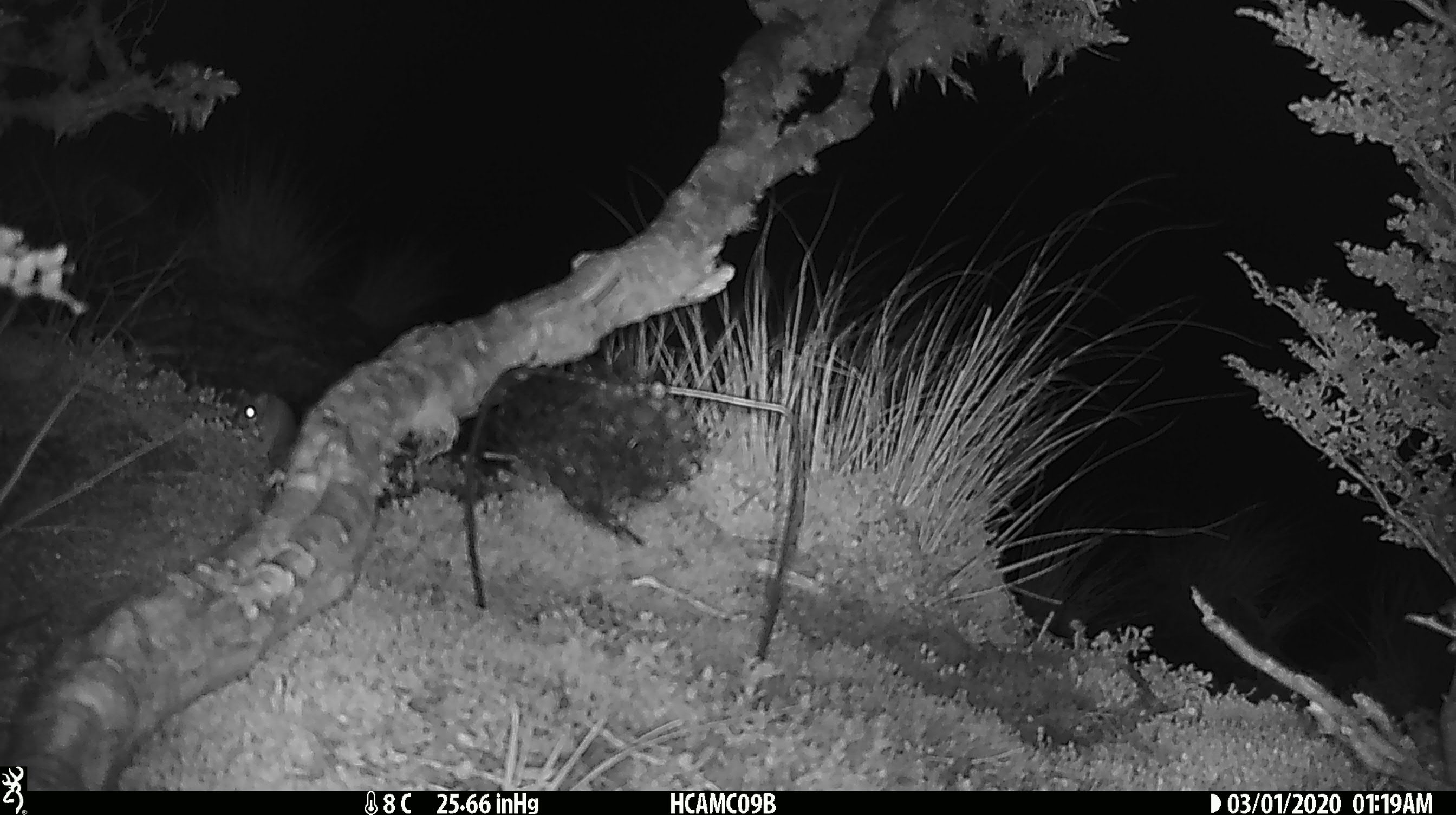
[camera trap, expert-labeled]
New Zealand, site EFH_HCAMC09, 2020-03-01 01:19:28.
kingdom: Animalia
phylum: Chordata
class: Mammalia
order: Rodentia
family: Muridae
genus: Mus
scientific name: Mus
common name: mouse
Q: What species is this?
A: Mouse (Mus).